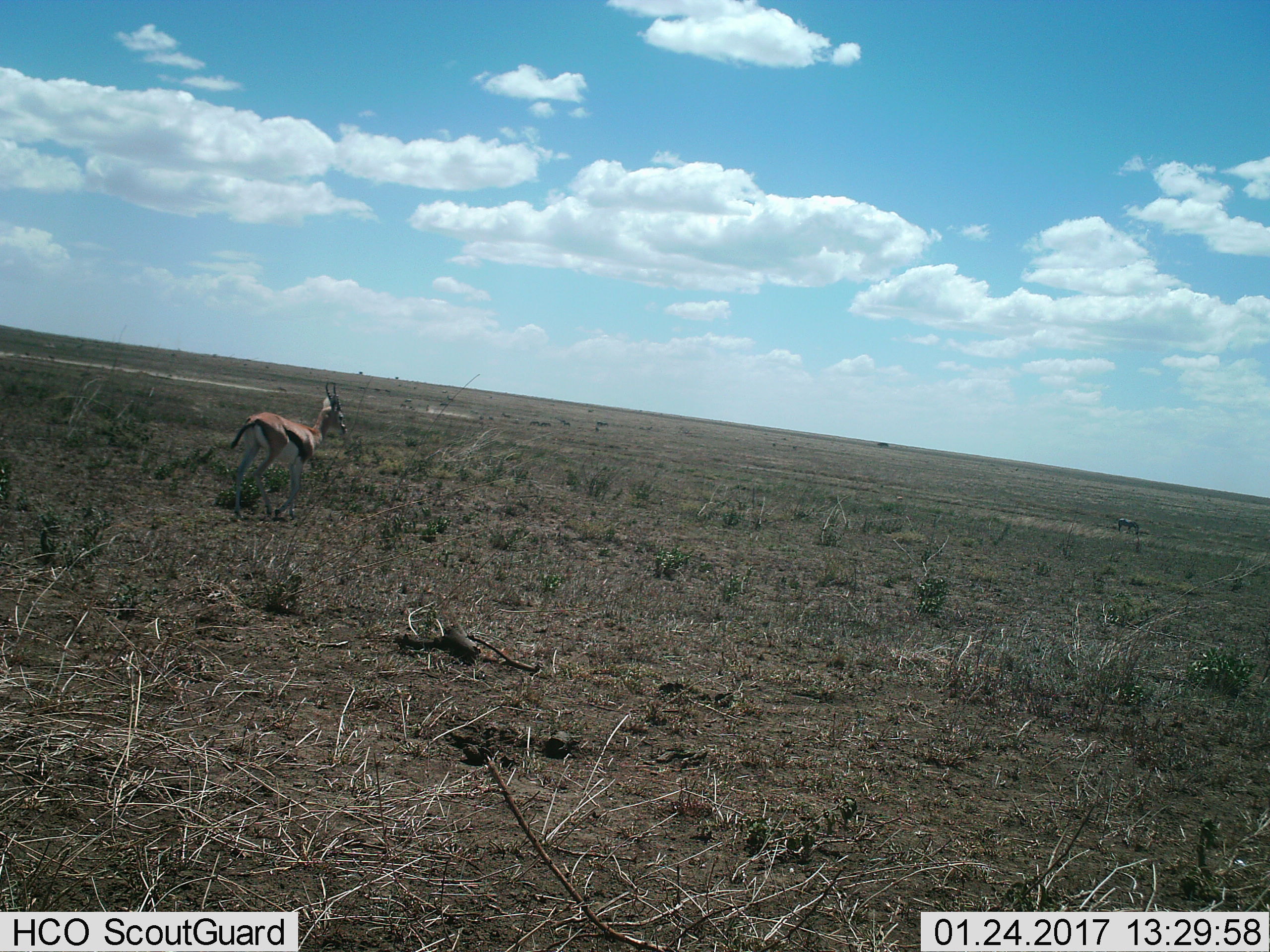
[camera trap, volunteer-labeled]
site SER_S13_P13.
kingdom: Animalia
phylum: Chordata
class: Mammalia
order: Artiodactyla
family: Bovidae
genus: Eudorcas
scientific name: Eudorcas thomsonii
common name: thomson's gazelle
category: gazellethomsons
Gazellethomsons (thomson's gazelle) (Eudorcas thomsonii), count 1. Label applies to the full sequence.